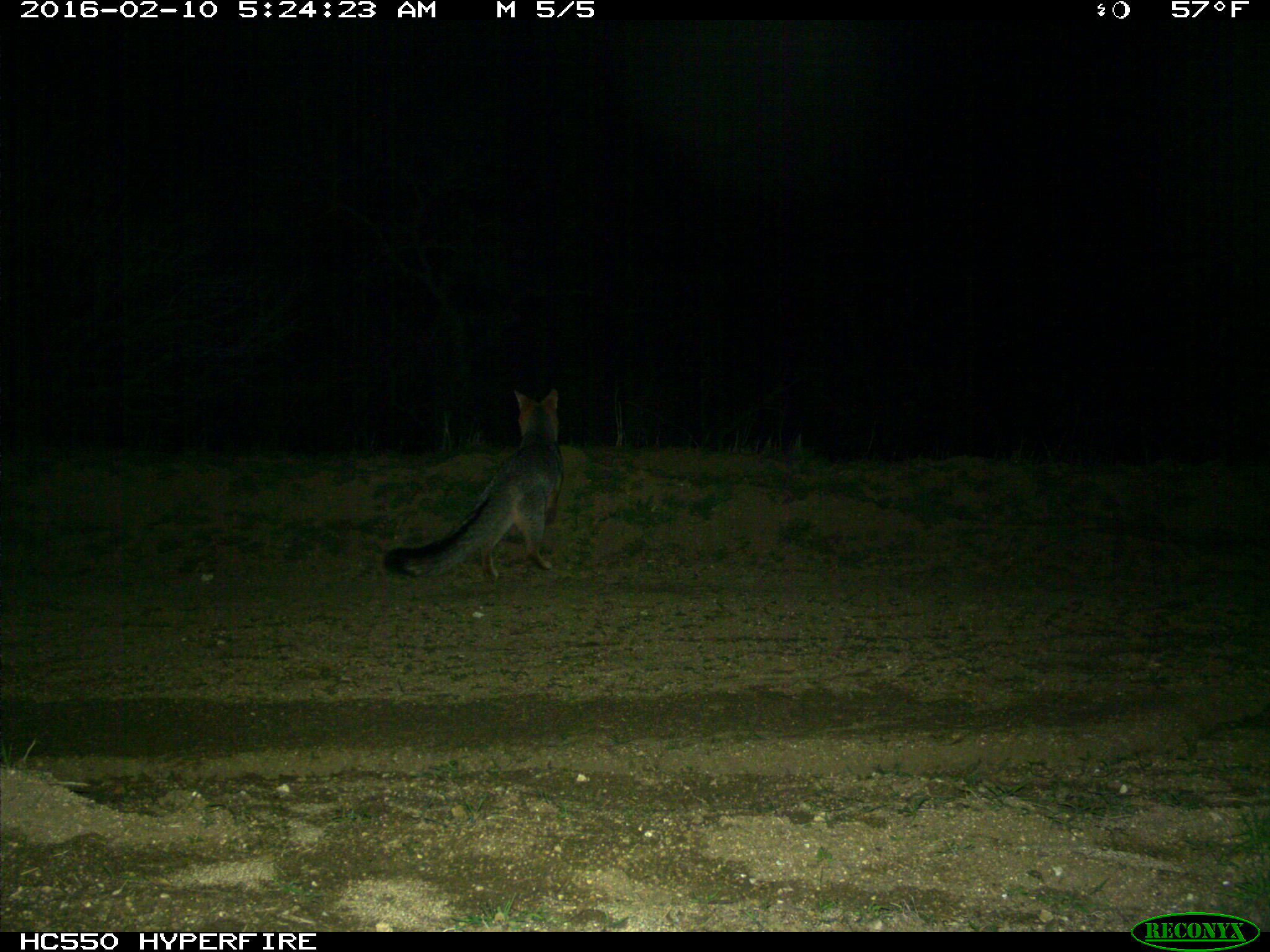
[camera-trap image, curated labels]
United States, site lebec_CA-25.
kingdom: Animalia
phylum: Chordata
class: Mammalia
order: Carnivora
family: Canidae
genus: Urocyon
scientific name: Urocyon cinereoargenteus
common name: gray fox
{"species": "Urocyon cinereoargenteus (gray fox)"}